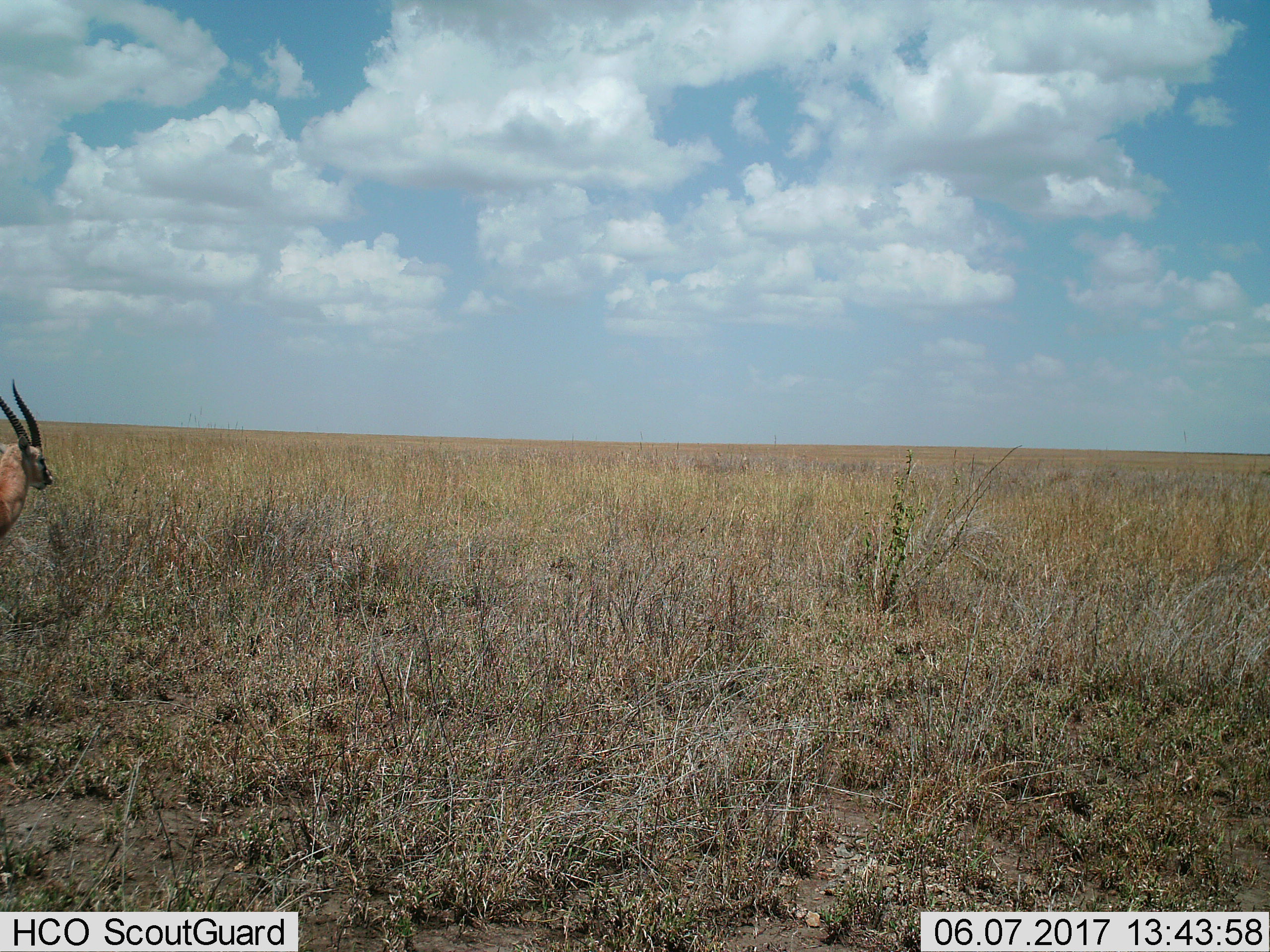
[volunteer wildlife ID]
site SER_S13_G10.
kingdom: Animalia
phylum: Chordata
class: Mammalia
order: Artiodactyla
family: Bovidae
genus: Eudorcas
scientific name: Eudorcas thomsonii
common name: thomson's gazelle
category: gazellethomsons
Gazellethomsons (thomson's gazelle) (Eudorcas thomsonii), count 1. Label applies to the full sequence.